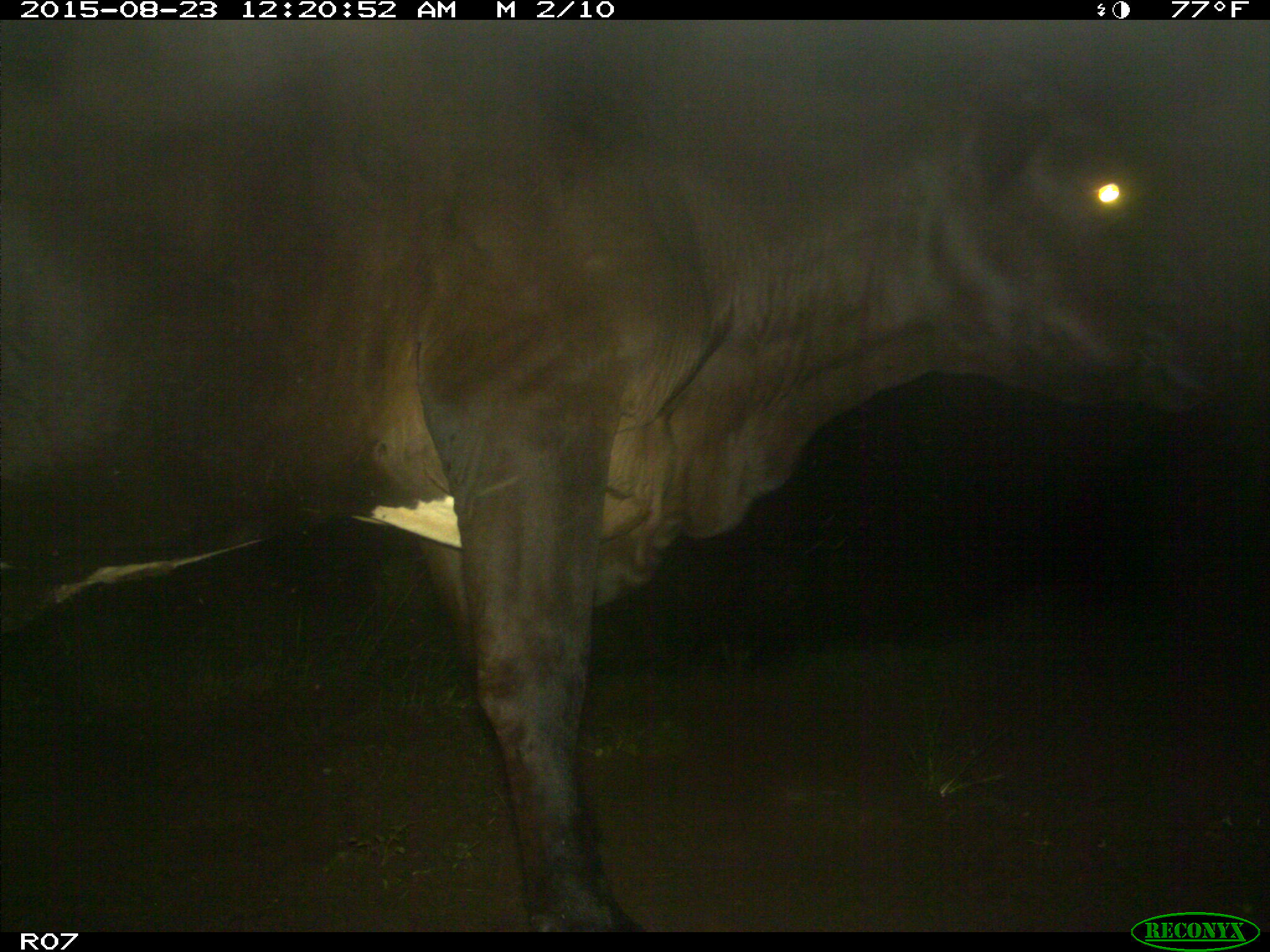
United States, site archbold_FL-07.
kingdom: Animalia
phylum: Chordata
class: Mammalia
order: Artiodactyla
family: Bovidae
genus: Bos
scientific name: Bos taurus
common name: domestic cow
Bos taurus (domestic cow).